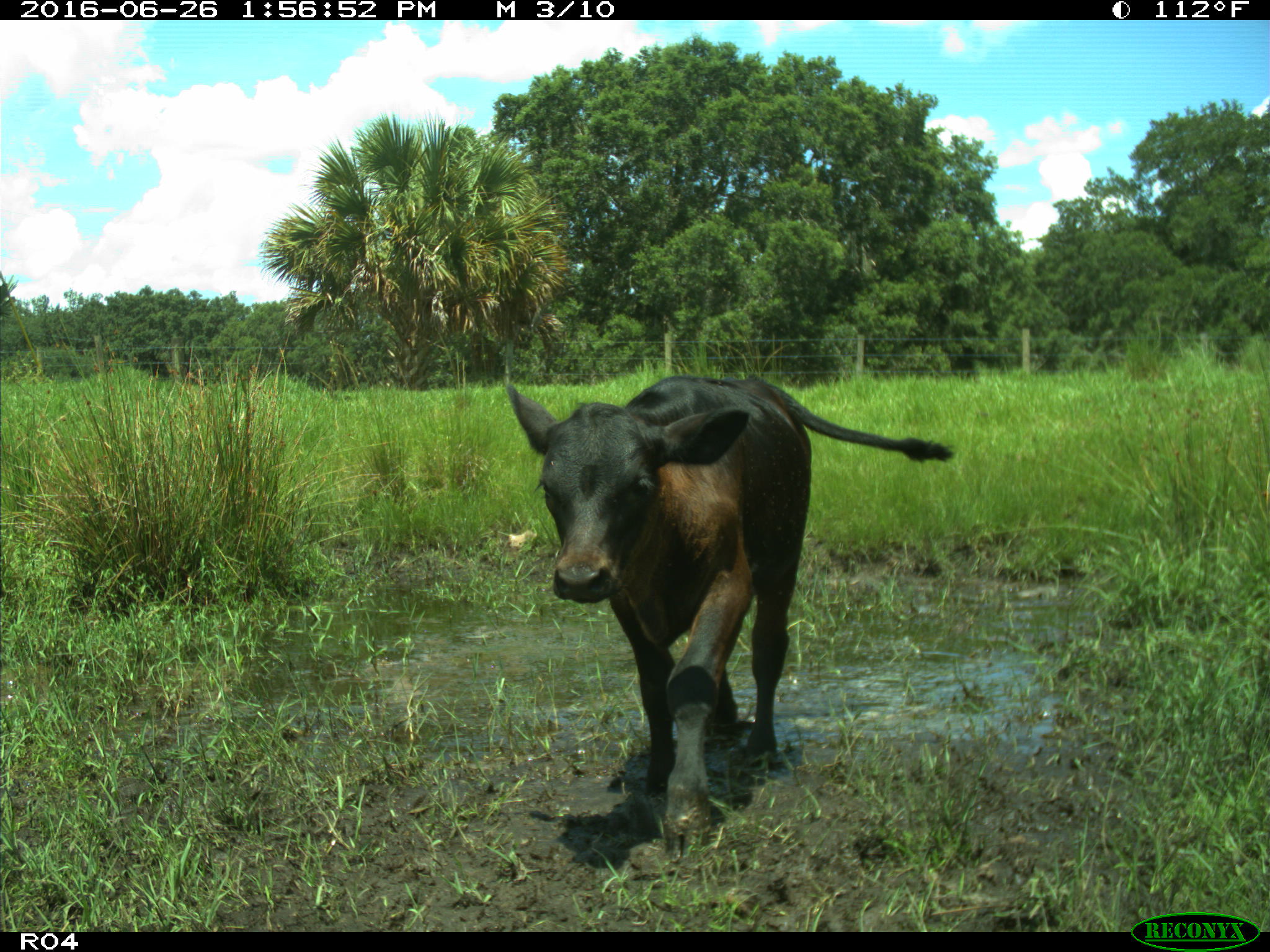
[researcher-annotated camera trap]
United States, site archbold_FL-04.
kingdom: Animalia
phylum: Chordata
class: Mammalia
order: Artiodactyla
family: Bovidae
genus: Bos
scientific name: Bos taurus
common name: domestic cow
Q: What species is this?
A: Bos taurus (domestic cow).